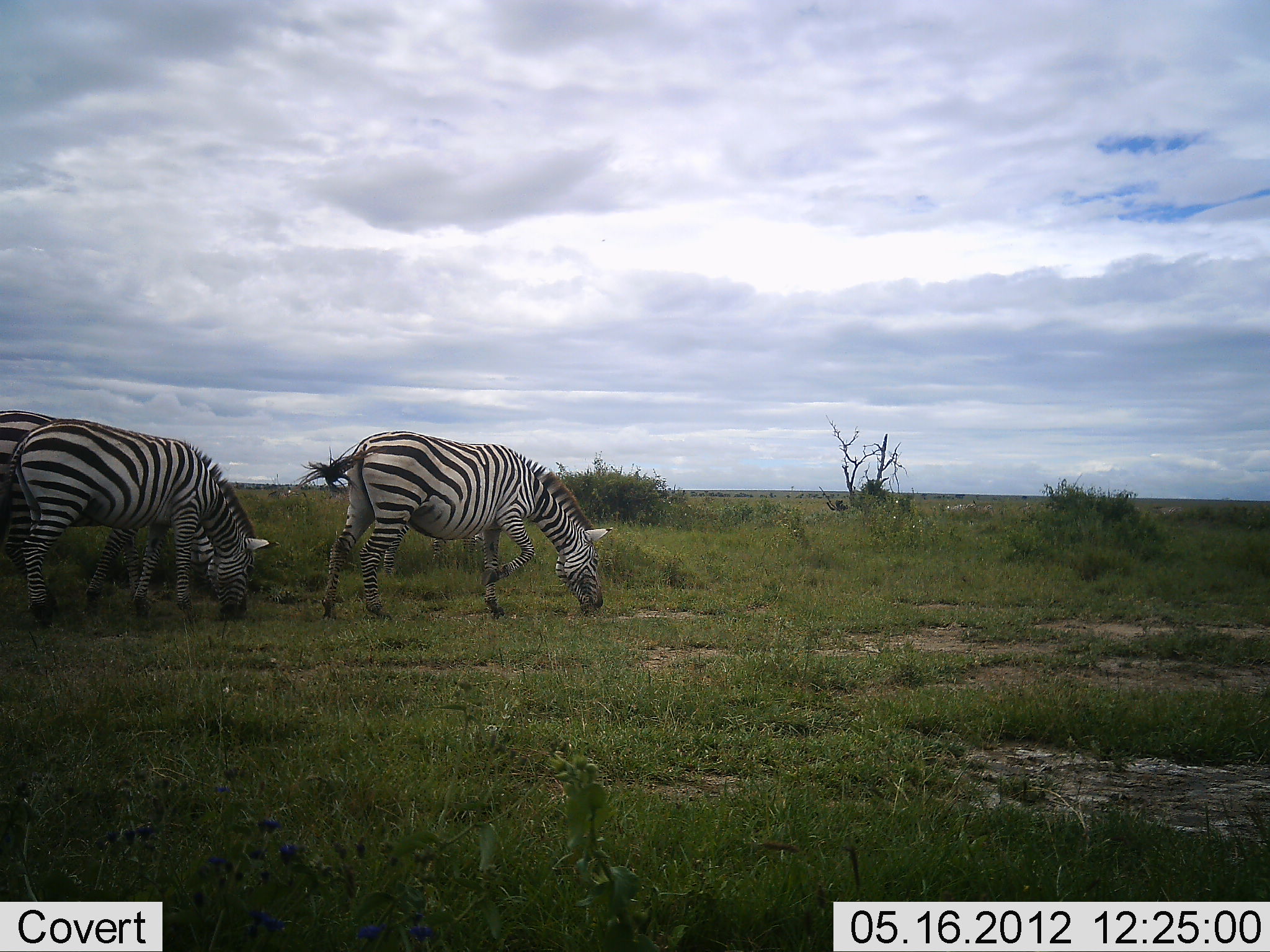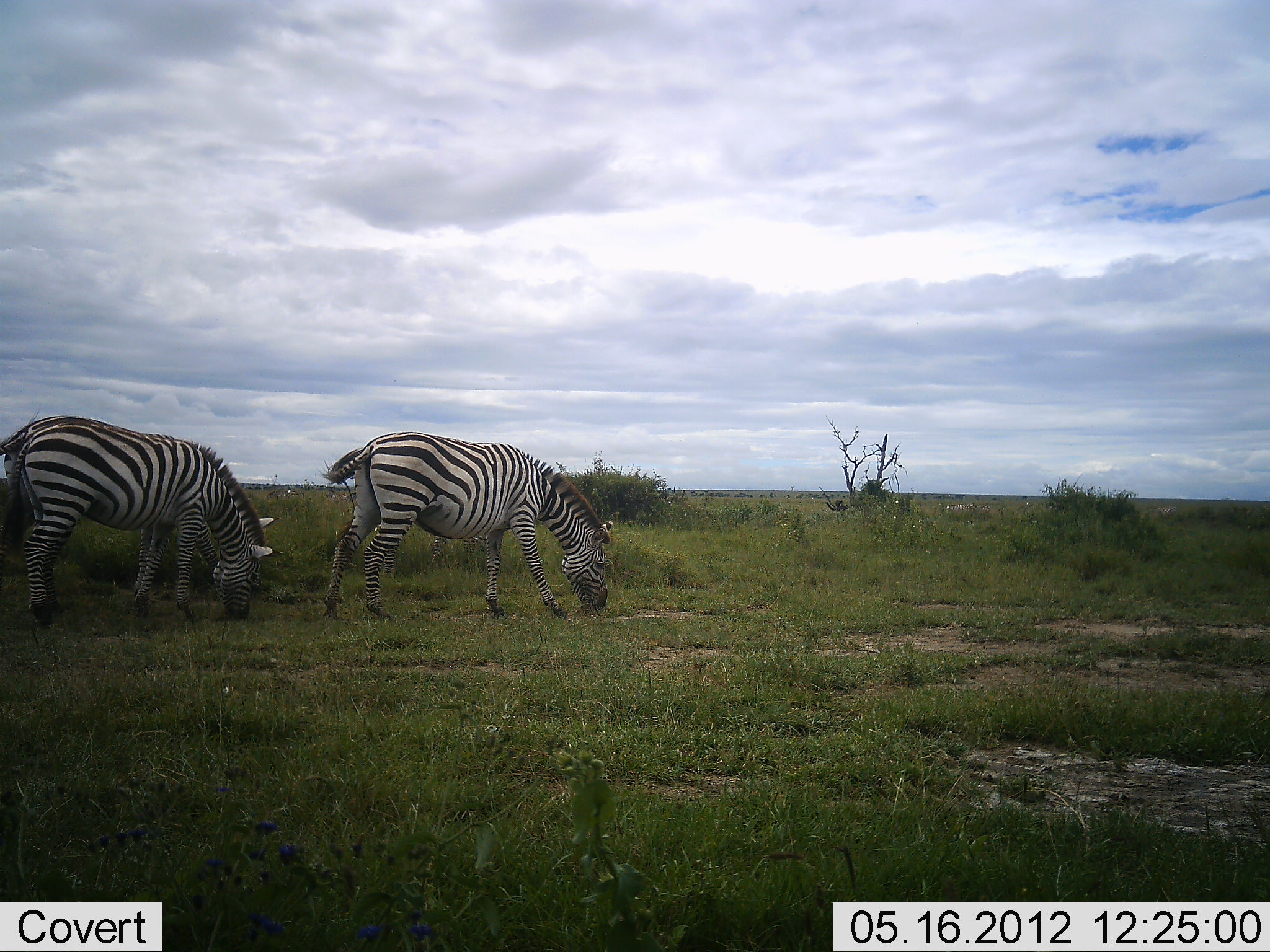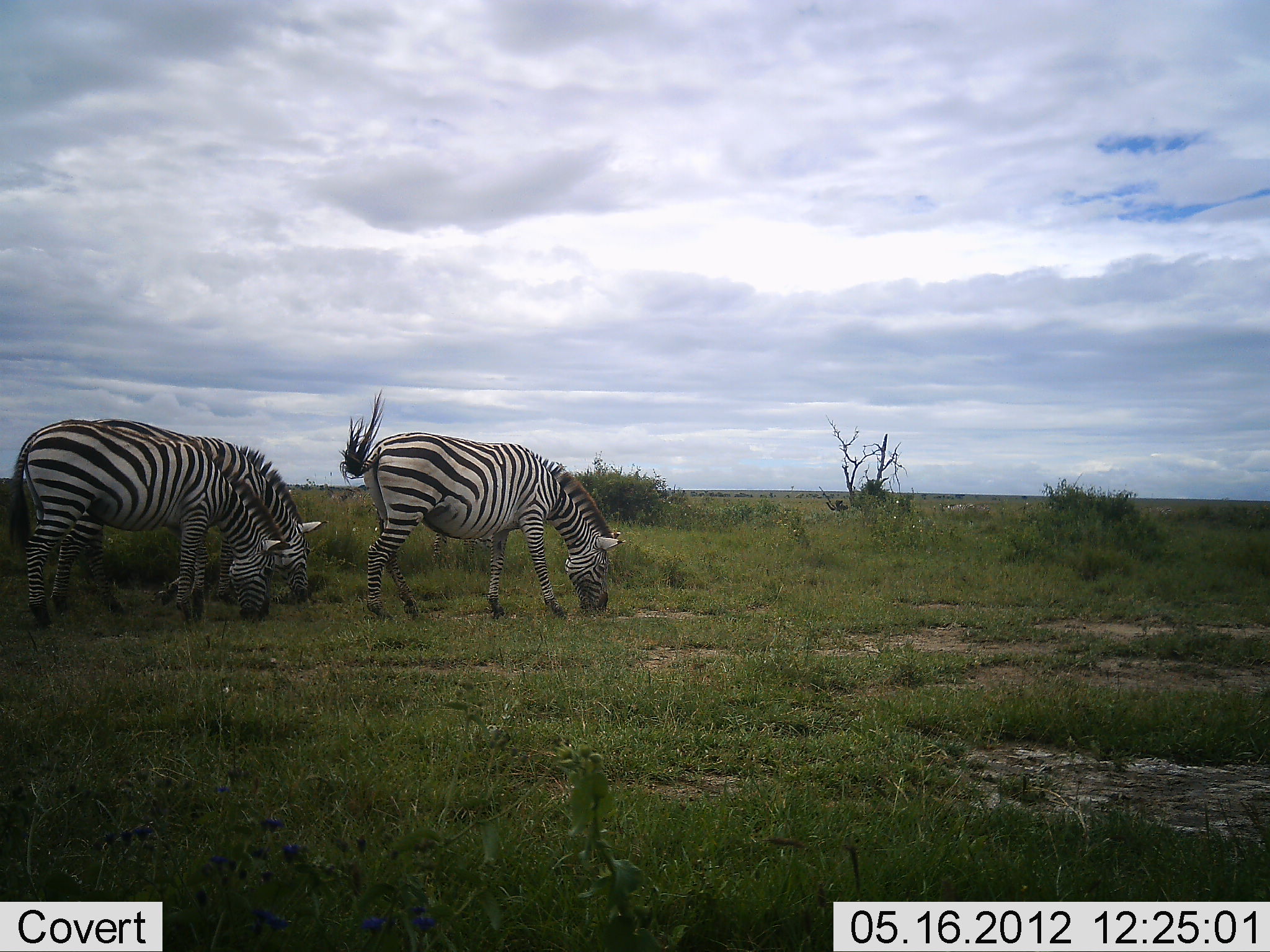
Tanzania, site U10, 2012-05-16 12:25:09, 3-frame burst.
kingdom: Animalia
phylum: Chordata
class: Mammalia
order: Perissodactyla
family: Equidae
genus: Equus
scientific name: Equus quagga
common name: plains zebra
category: zebra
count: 3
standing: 10%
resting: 0%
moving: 20%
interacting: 0%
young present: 0%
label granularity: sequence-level